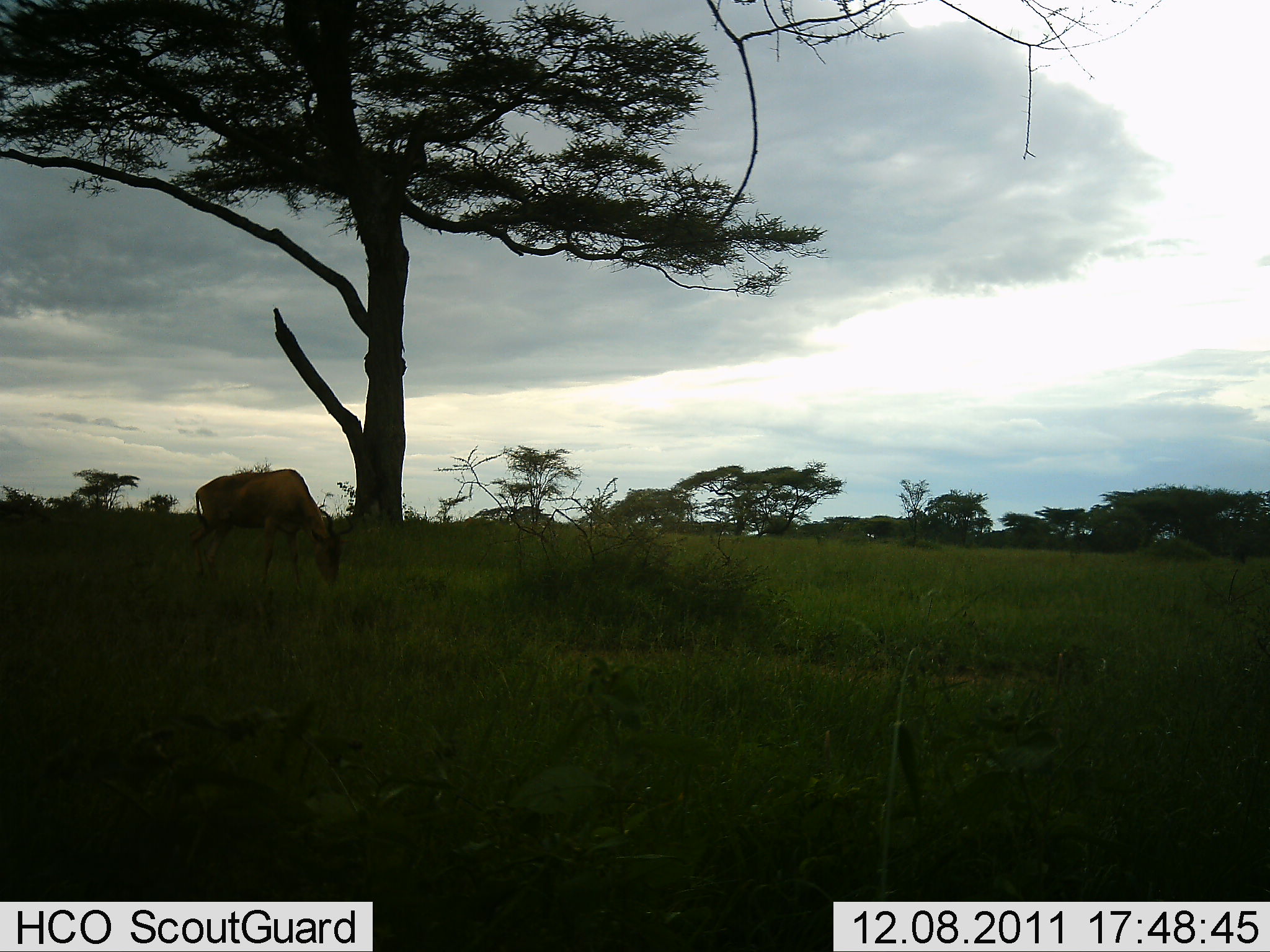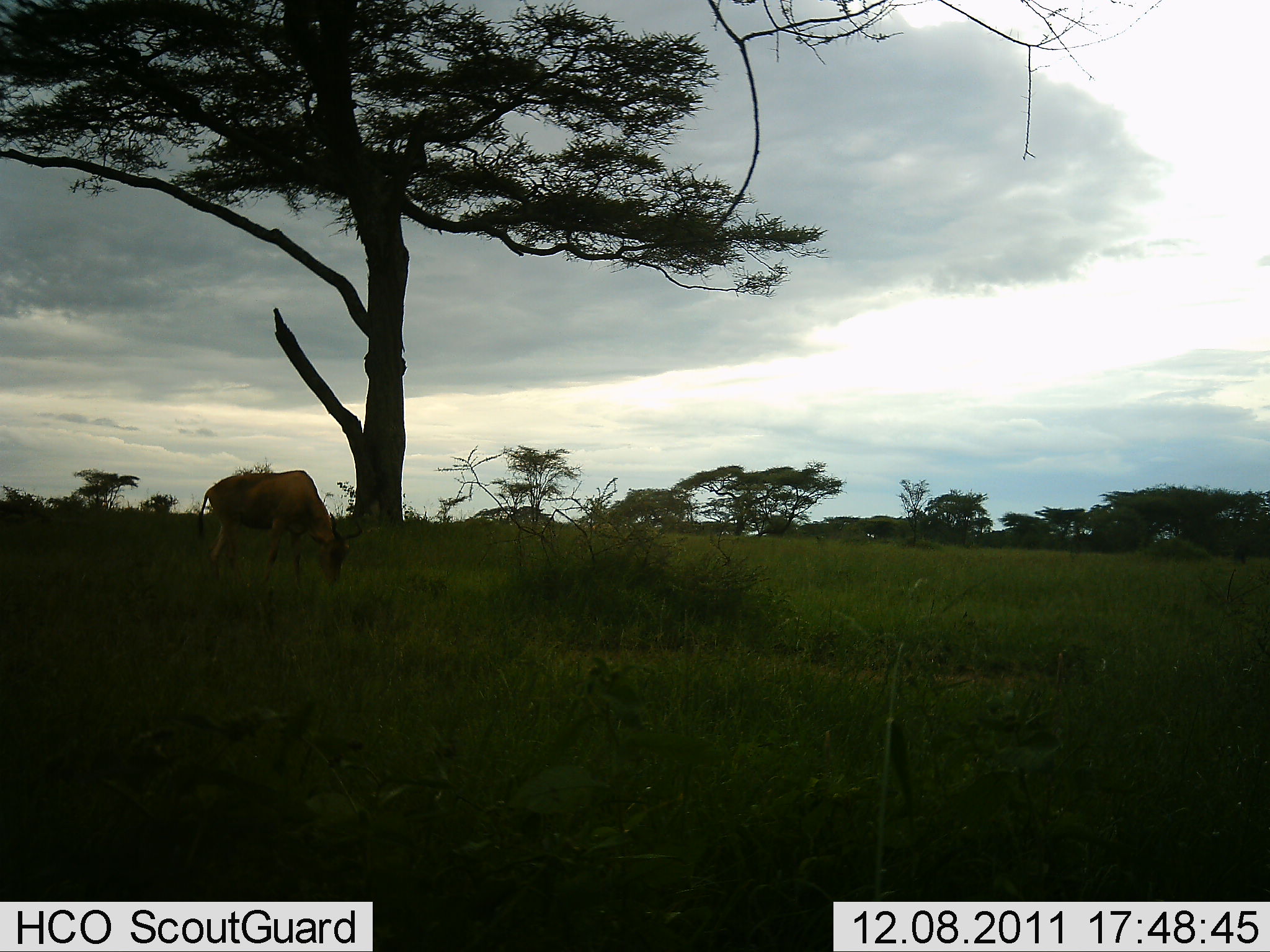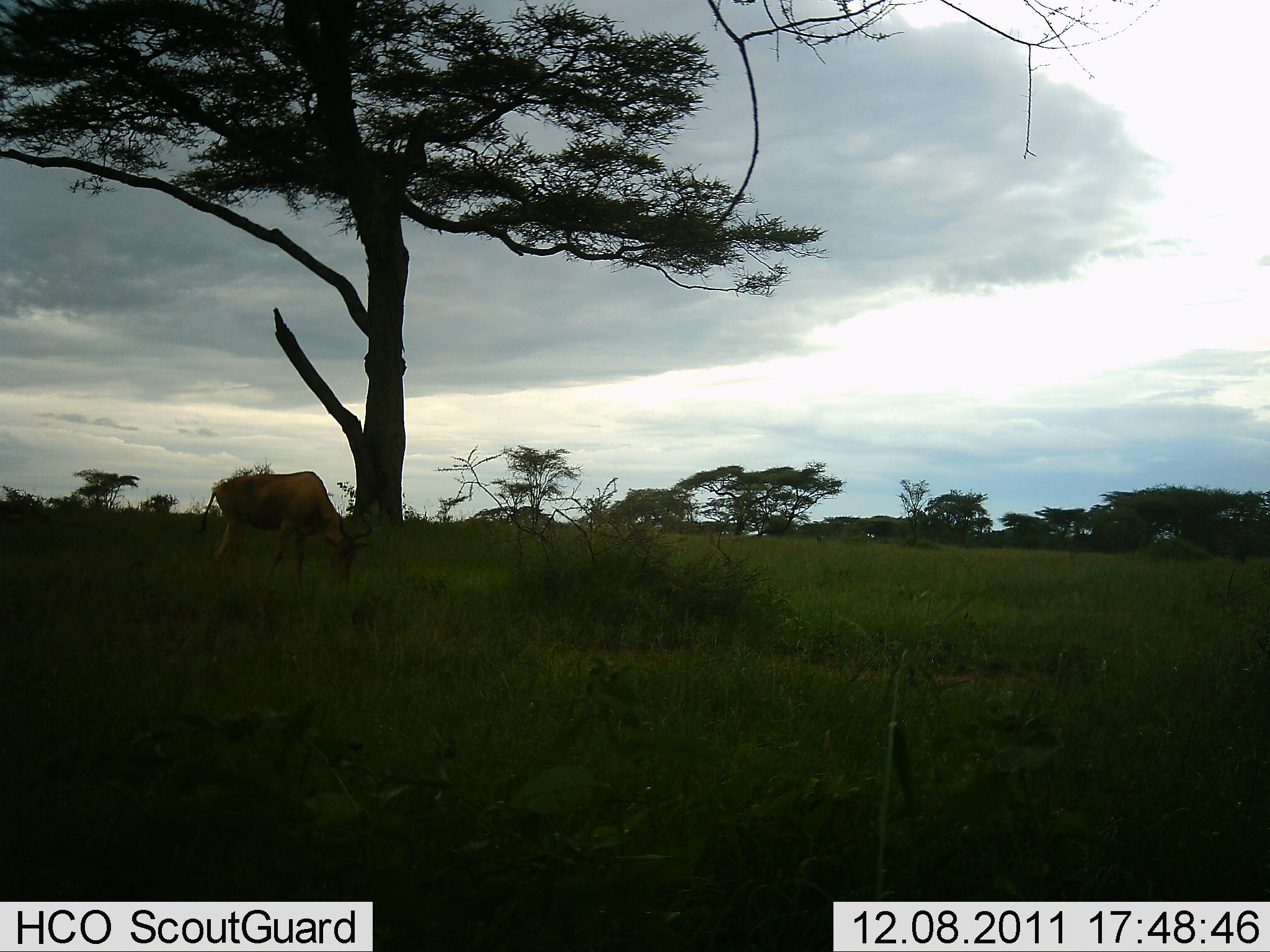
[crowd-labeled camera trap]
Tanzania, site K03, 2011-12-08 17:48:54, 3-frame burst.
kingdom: Animalia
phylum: Chordata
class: Mammalia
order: Artiodactyla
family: Bovidae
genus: Alcelaphus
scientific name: Alcelaphus buselaphus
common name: hartebeest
Hartebeest (Alcelaphus buselaphus), count 1. Behavior (volunteer vote fractions): standing 18%, resting 0%, moving 0%, interacting 0%. Young present (vote fraction): 0%. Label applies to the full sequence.